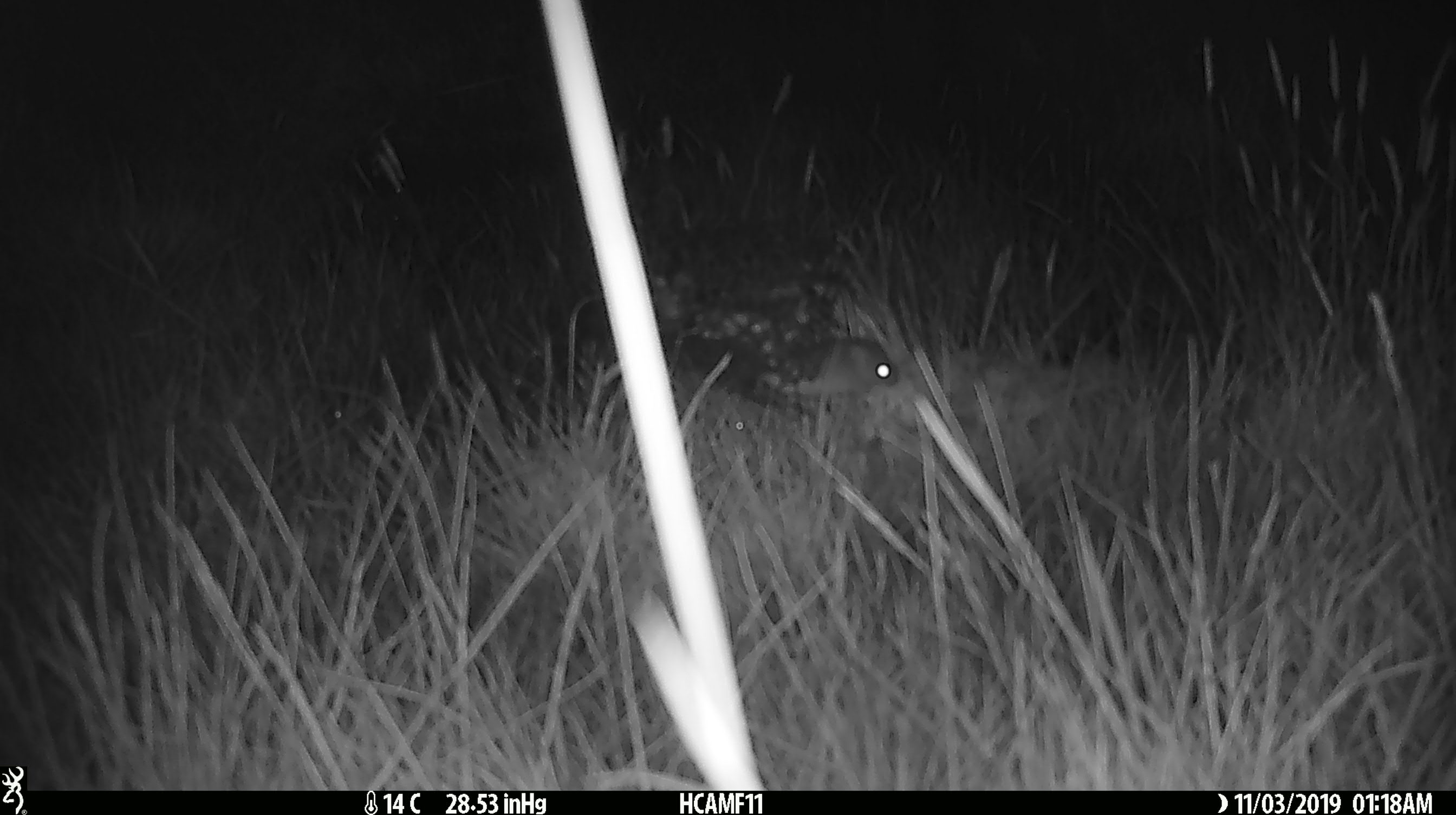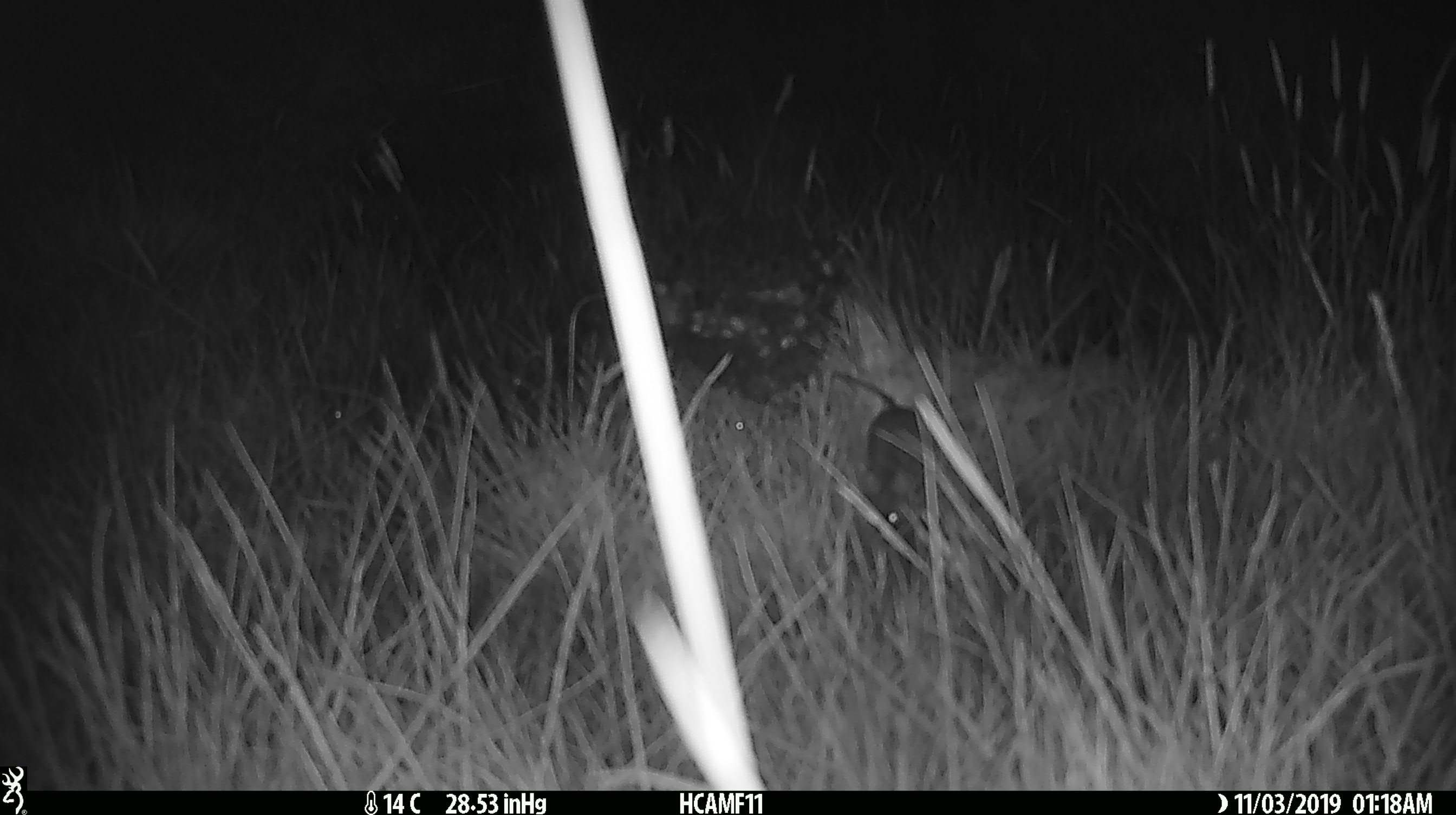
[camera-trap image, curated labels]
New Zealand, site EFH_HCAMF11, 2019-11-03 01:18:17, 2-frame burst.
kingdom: Animalia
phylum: Chordata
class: Mammalia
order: Rodentia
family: Muridae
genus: Mus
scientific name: Mus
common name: mouse